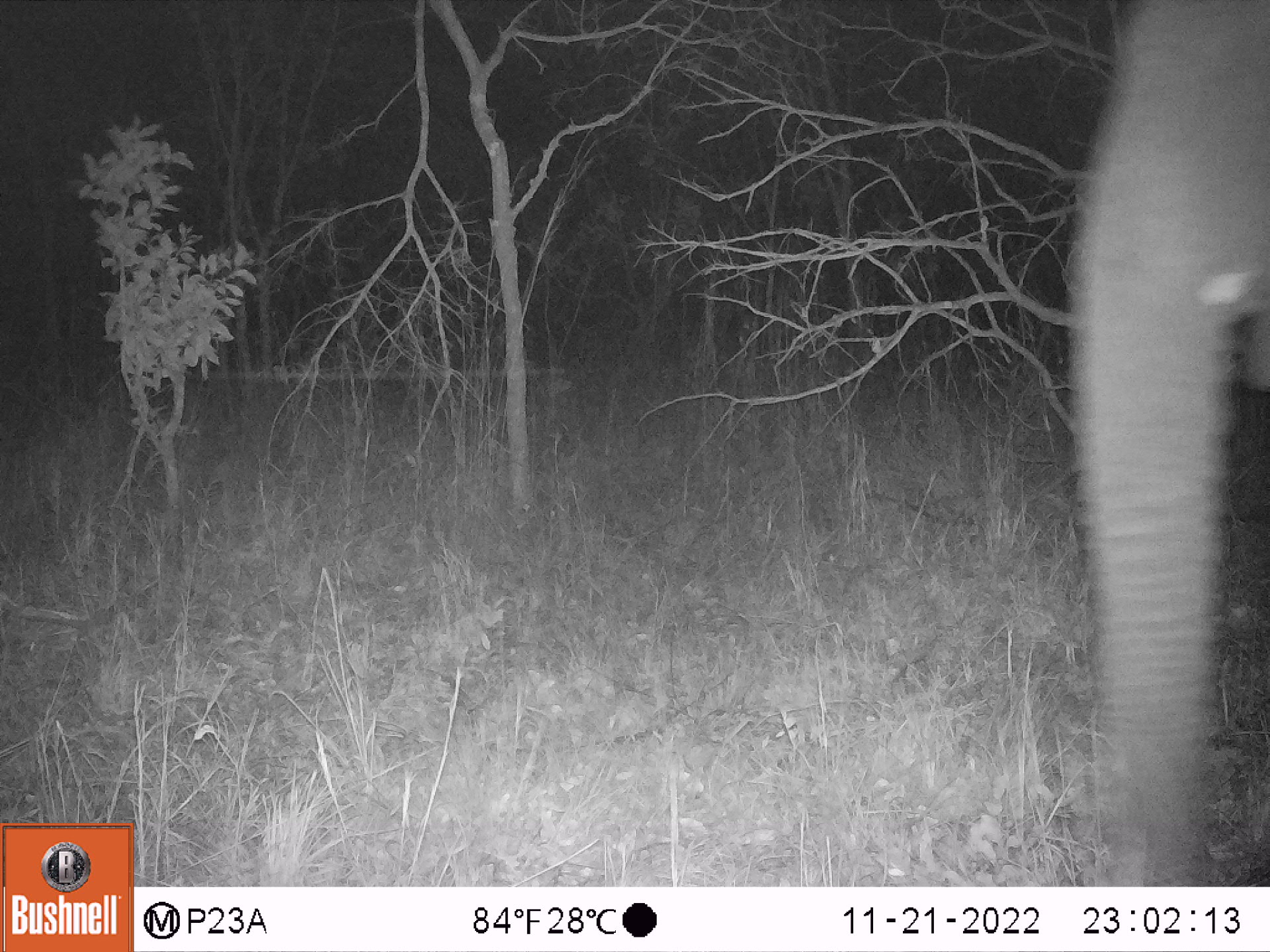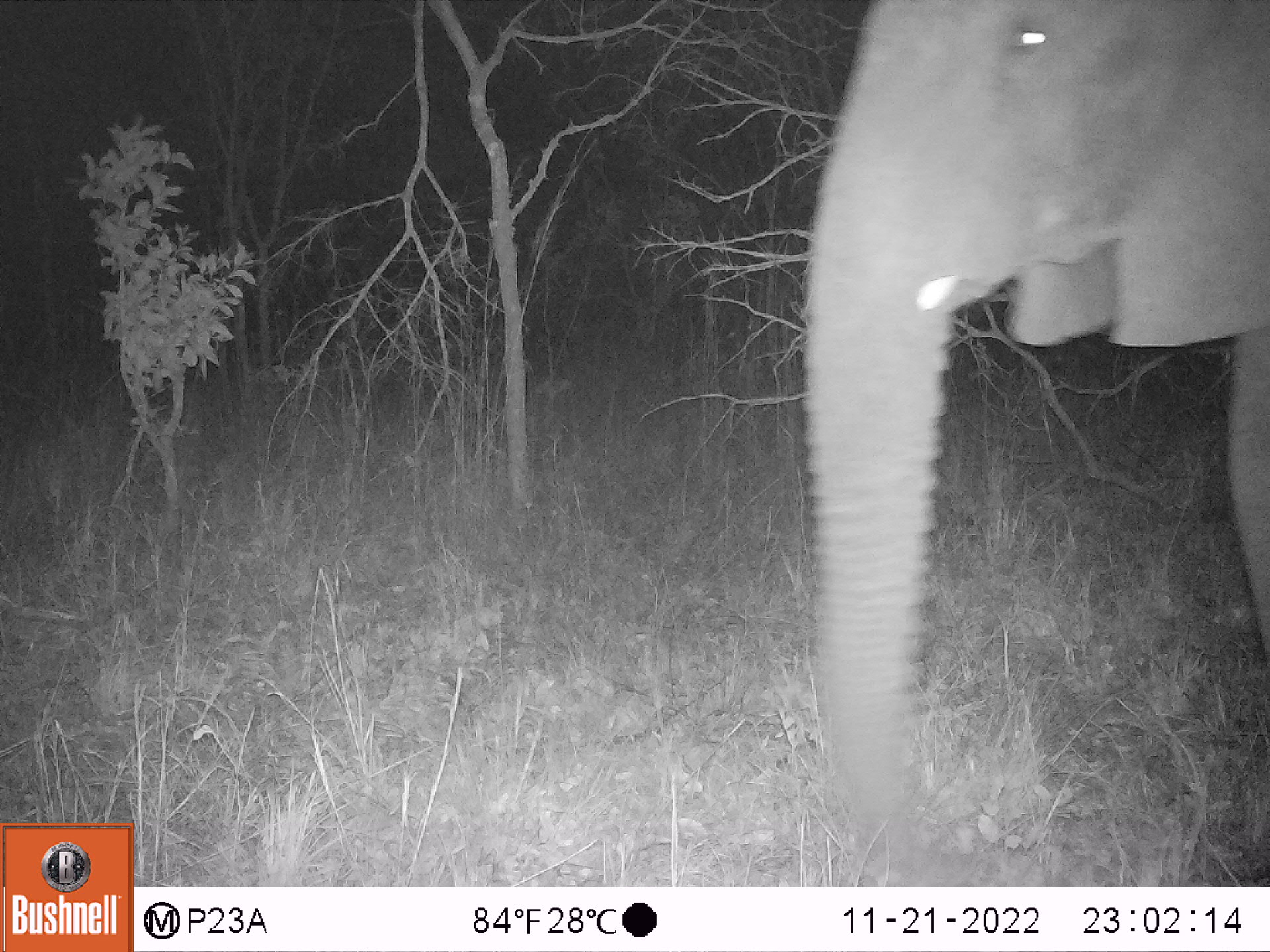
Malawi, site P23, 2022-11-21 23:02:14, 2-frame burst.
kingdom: Animalia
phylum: Chordata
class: Mammalia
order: Proboscidea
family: Elephantidae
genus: Loxodonta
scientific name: Loxodonta africana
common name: african savanna elephant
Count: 1.